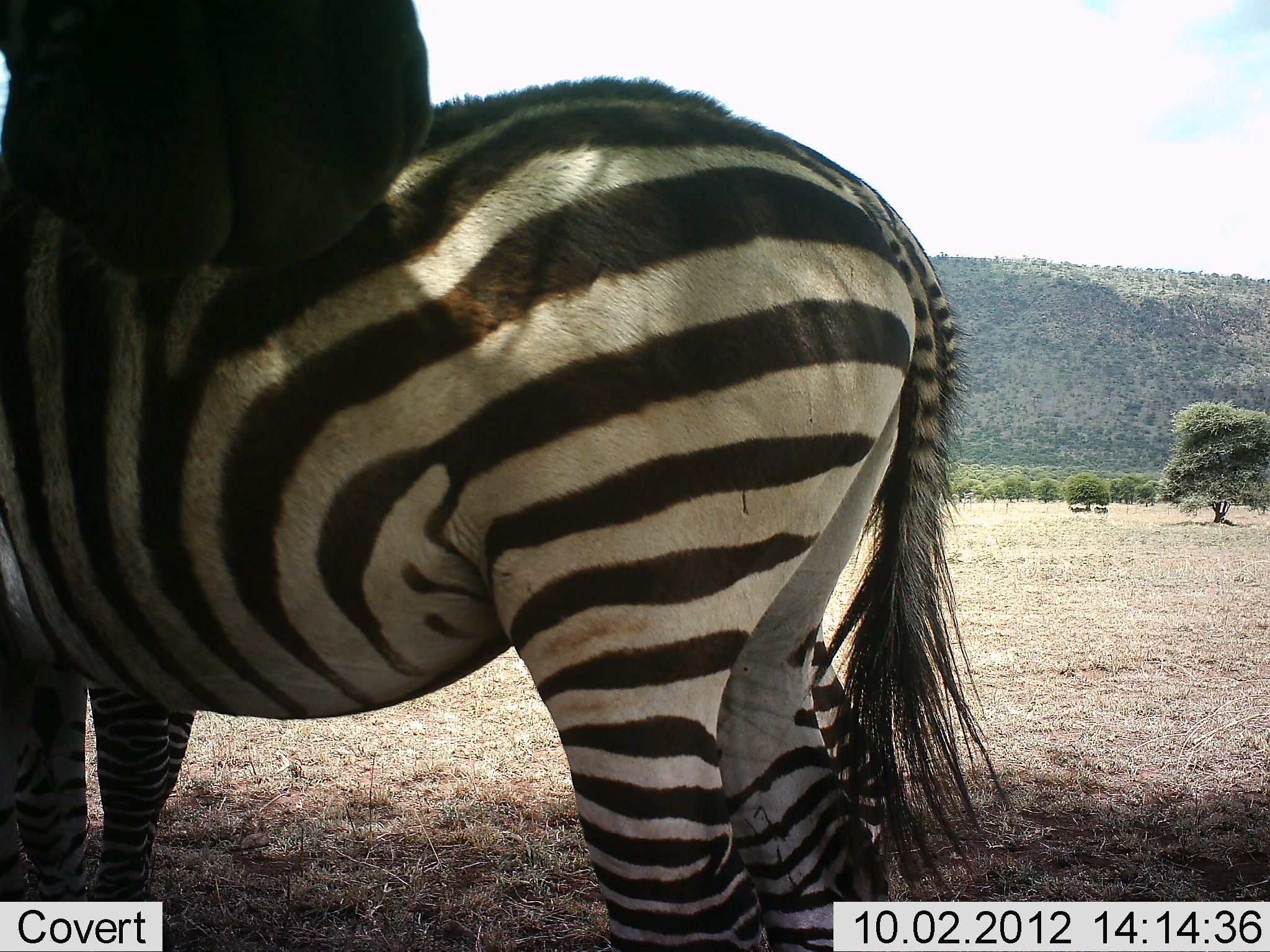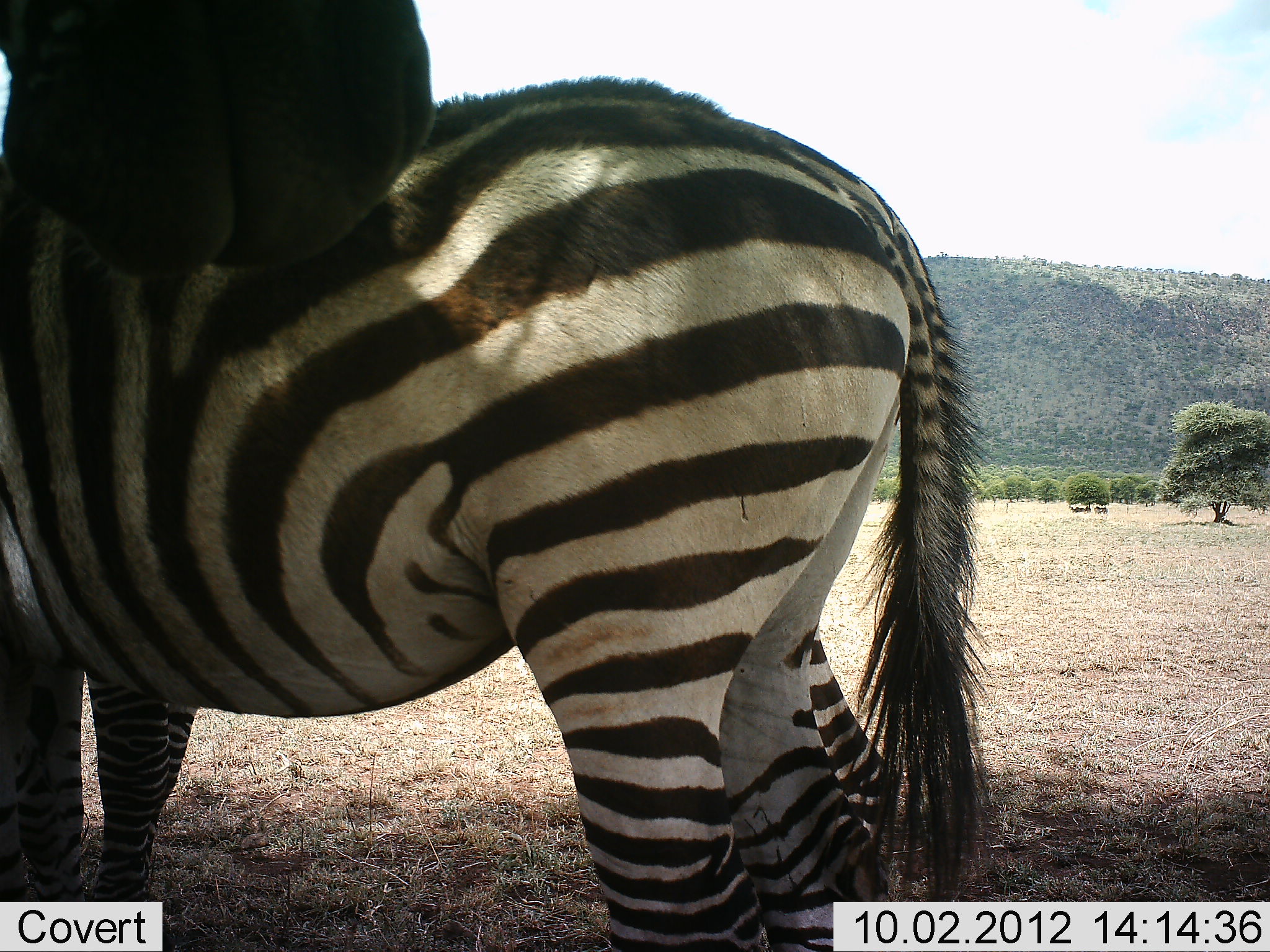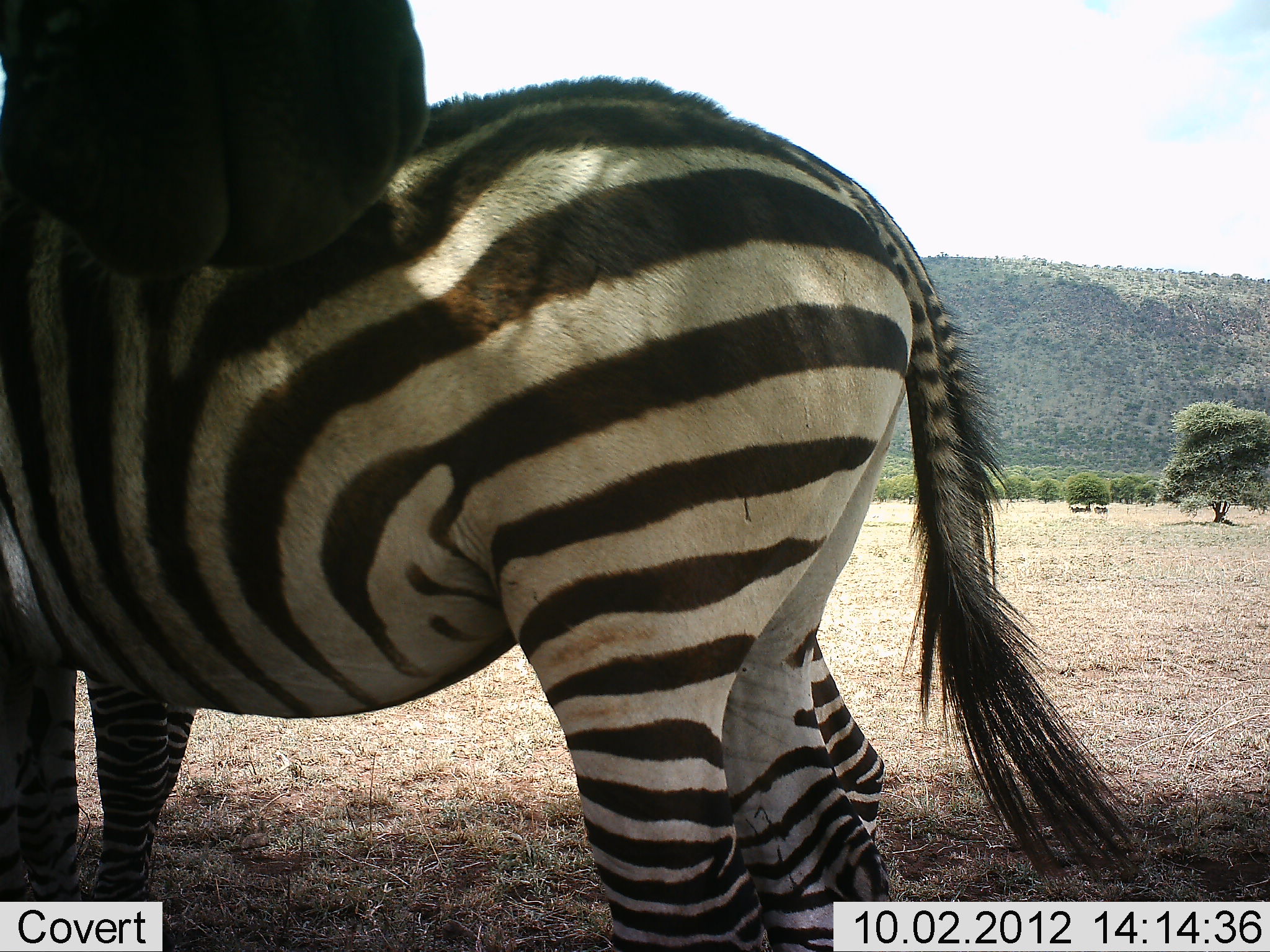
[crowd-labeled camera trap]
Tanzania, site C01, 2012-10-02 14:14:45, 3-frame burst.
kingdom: Animalia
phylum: Chordata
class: Mammalia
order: Perissodactyla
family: Equidae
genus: Equus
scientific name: Equus quagga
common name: plains zebra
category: zebra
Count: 2.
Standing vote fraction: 100%.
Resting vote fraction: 9%.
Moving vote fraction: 0%.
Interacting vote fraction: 9%.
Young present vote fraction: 0%.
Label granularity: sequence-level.